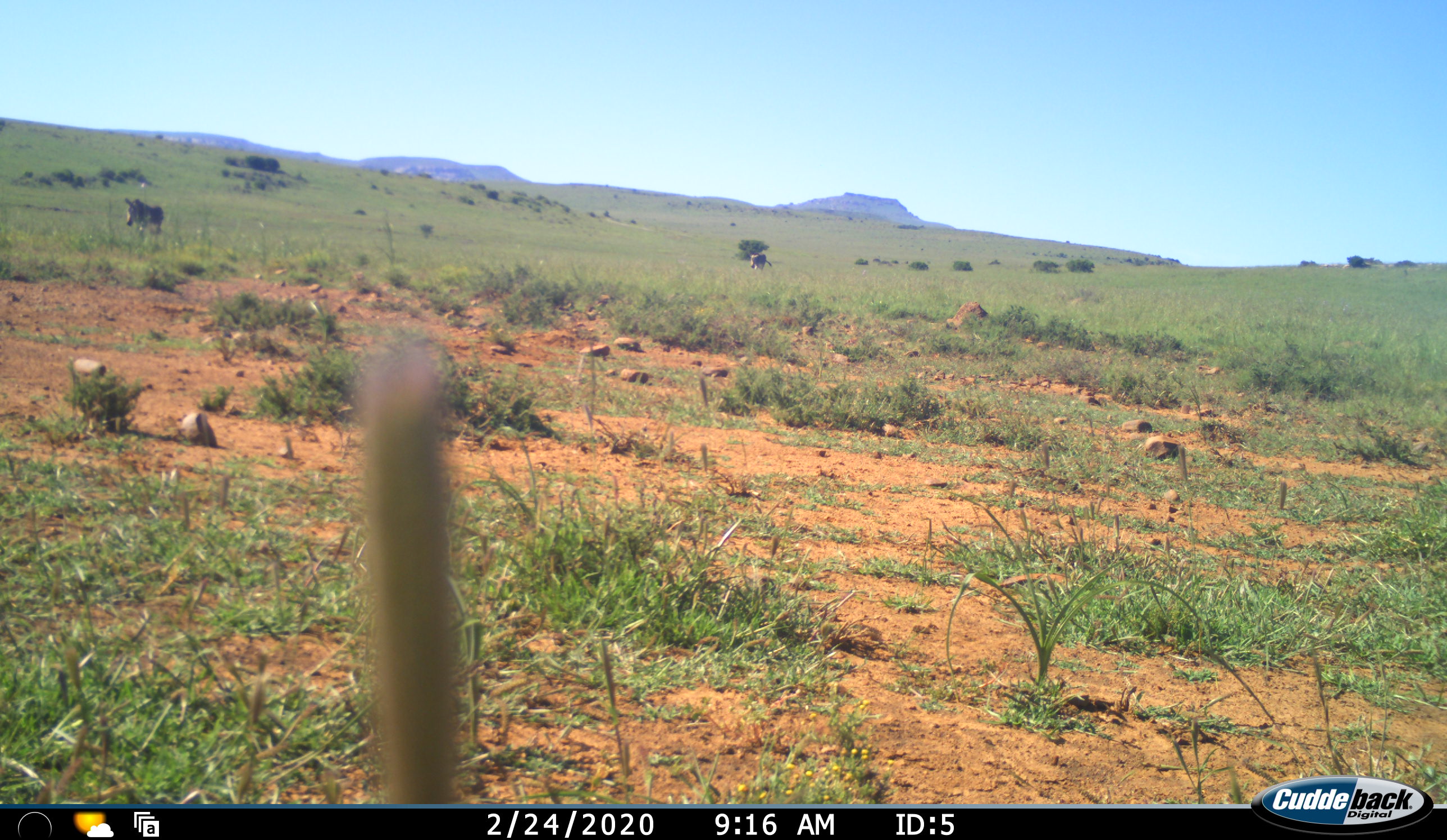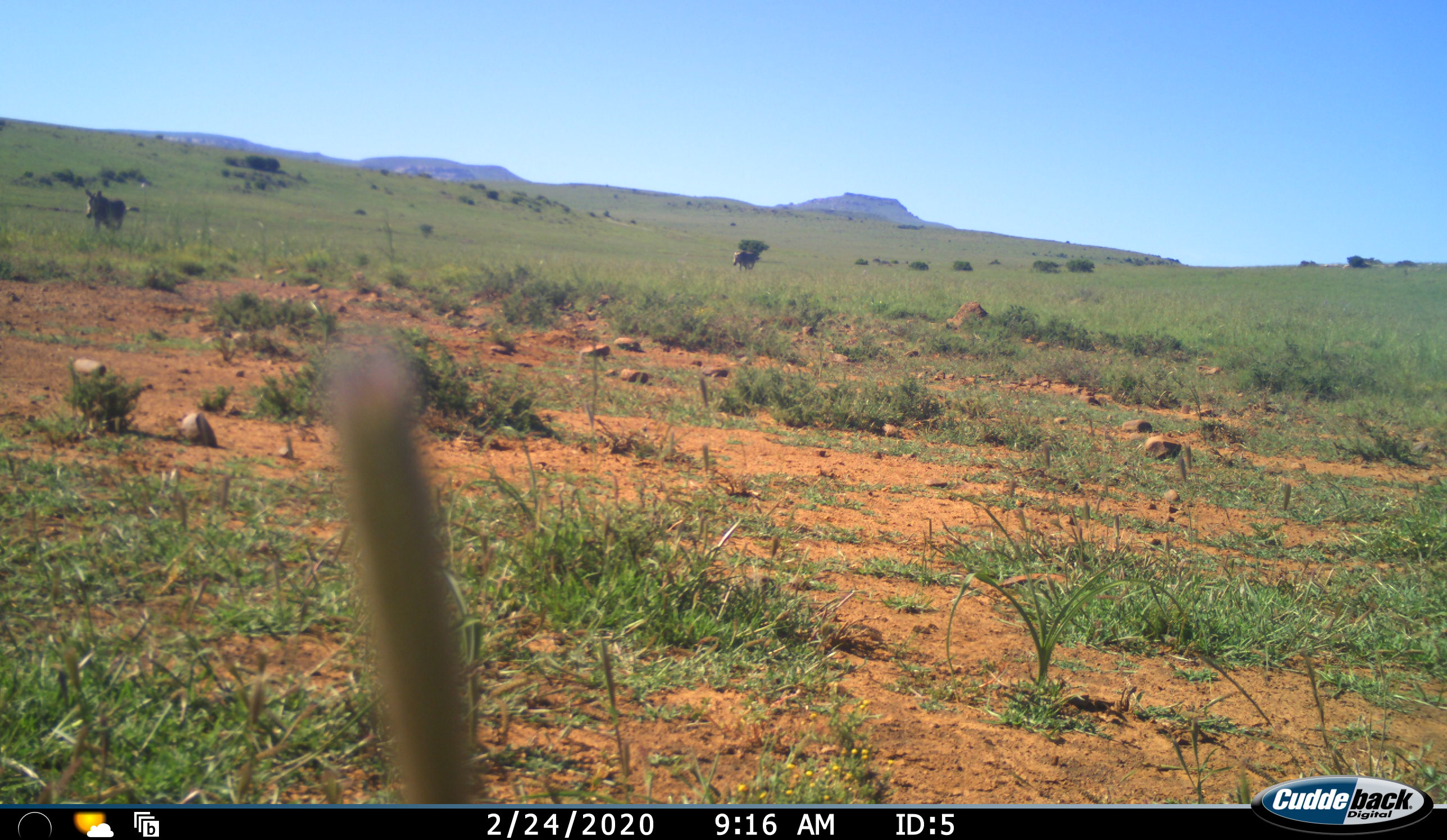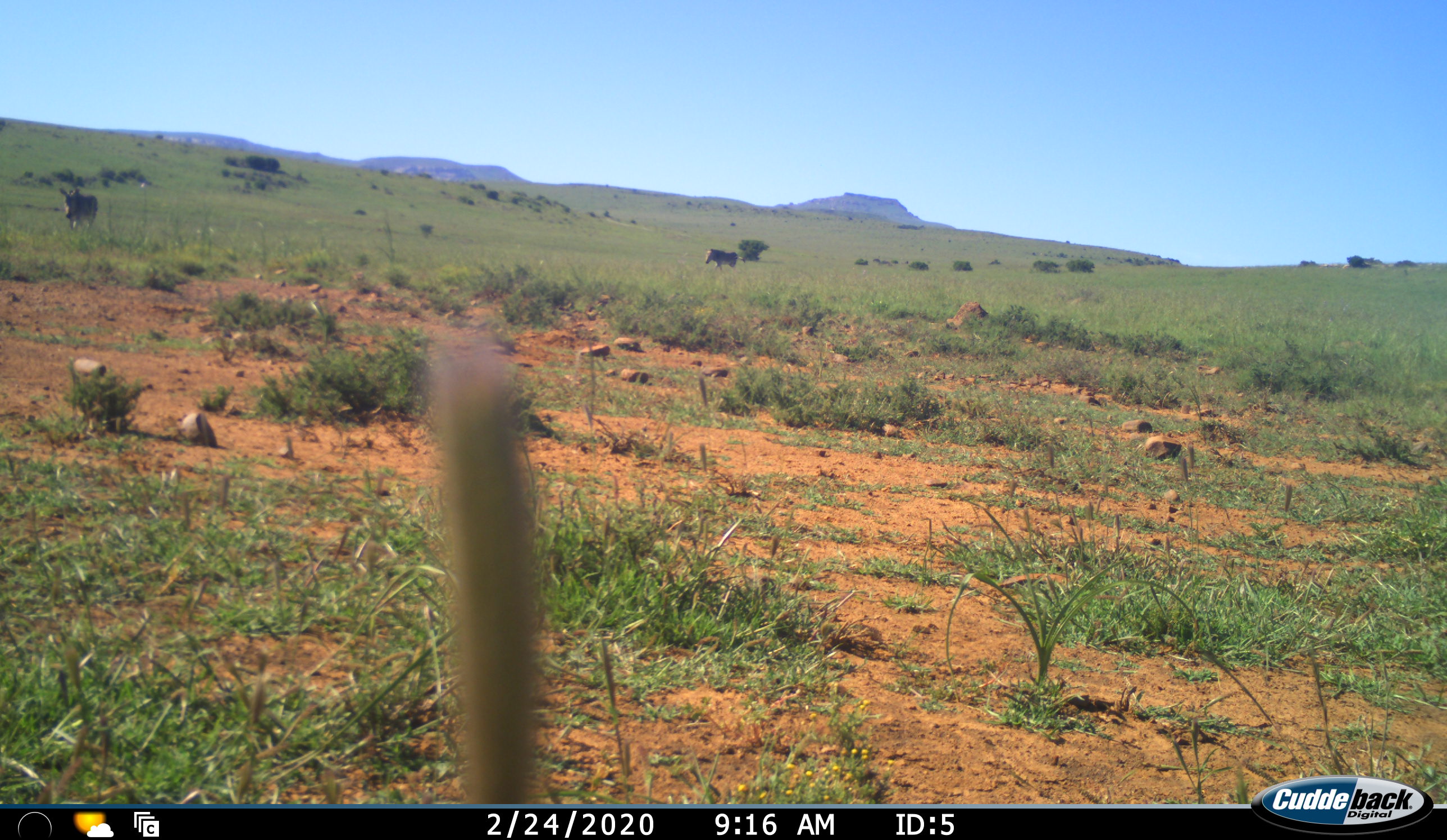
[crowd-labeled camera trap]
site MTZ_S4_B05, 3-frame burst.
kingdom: Animalia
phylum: Chordata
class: Mammalia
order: Perissodactyla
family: Equidae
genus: Equus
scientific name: Equus zebra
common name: mountain zebra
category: zebramountain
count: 2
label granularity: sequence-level